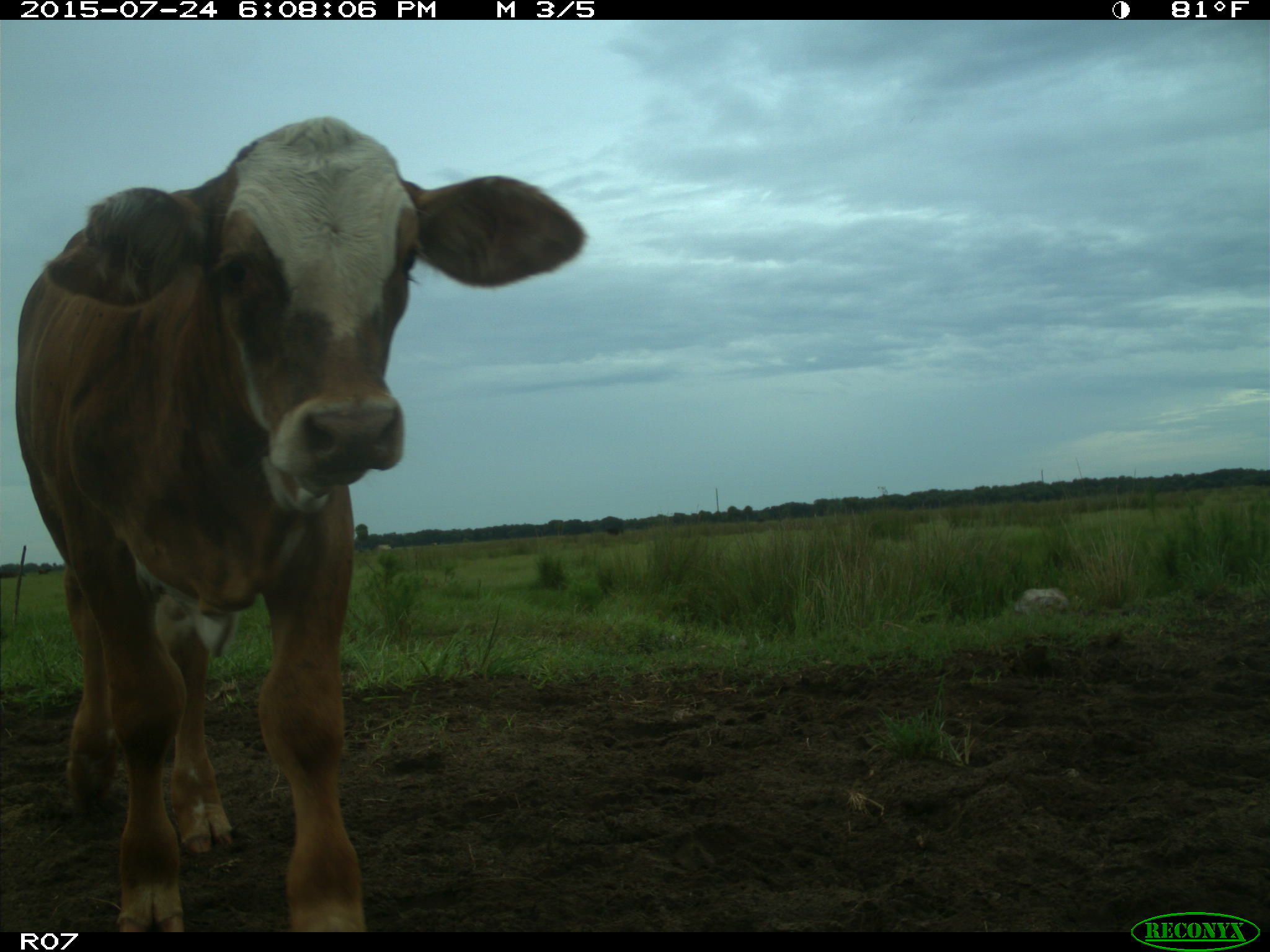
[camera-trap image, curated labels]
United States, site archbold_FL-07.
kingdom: Animalia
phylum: Chordata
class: Mammalia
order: Artiodactyla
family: Bovidae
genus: Bos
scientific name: Bos taurus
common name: domestic cow